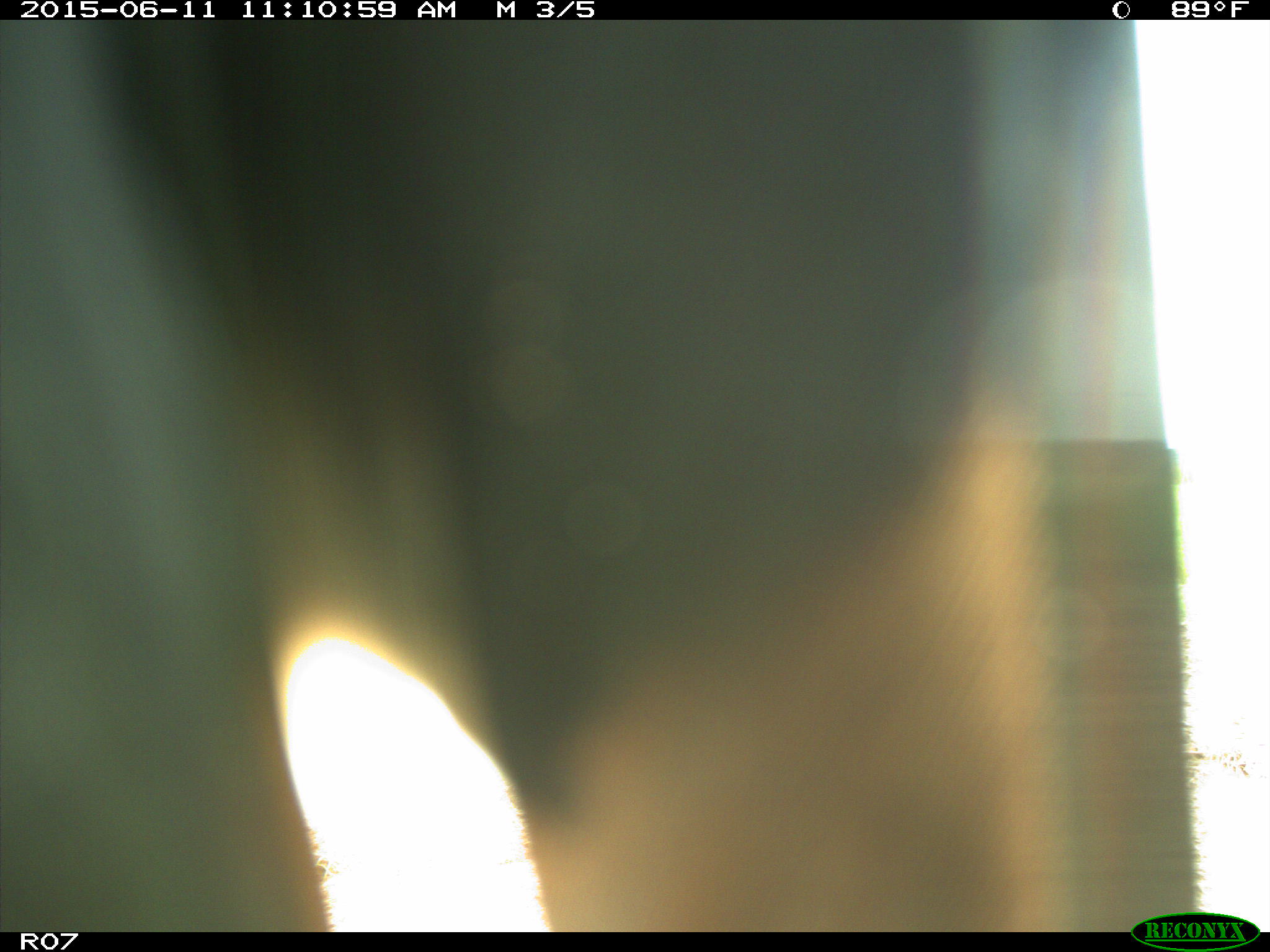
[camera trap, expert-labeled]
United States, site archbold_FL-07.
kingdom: Animalia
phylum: Chordata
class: Mammalia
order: Artiodactyla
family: Bovidae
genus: Bos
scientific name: Bos taurus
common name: domestic cow